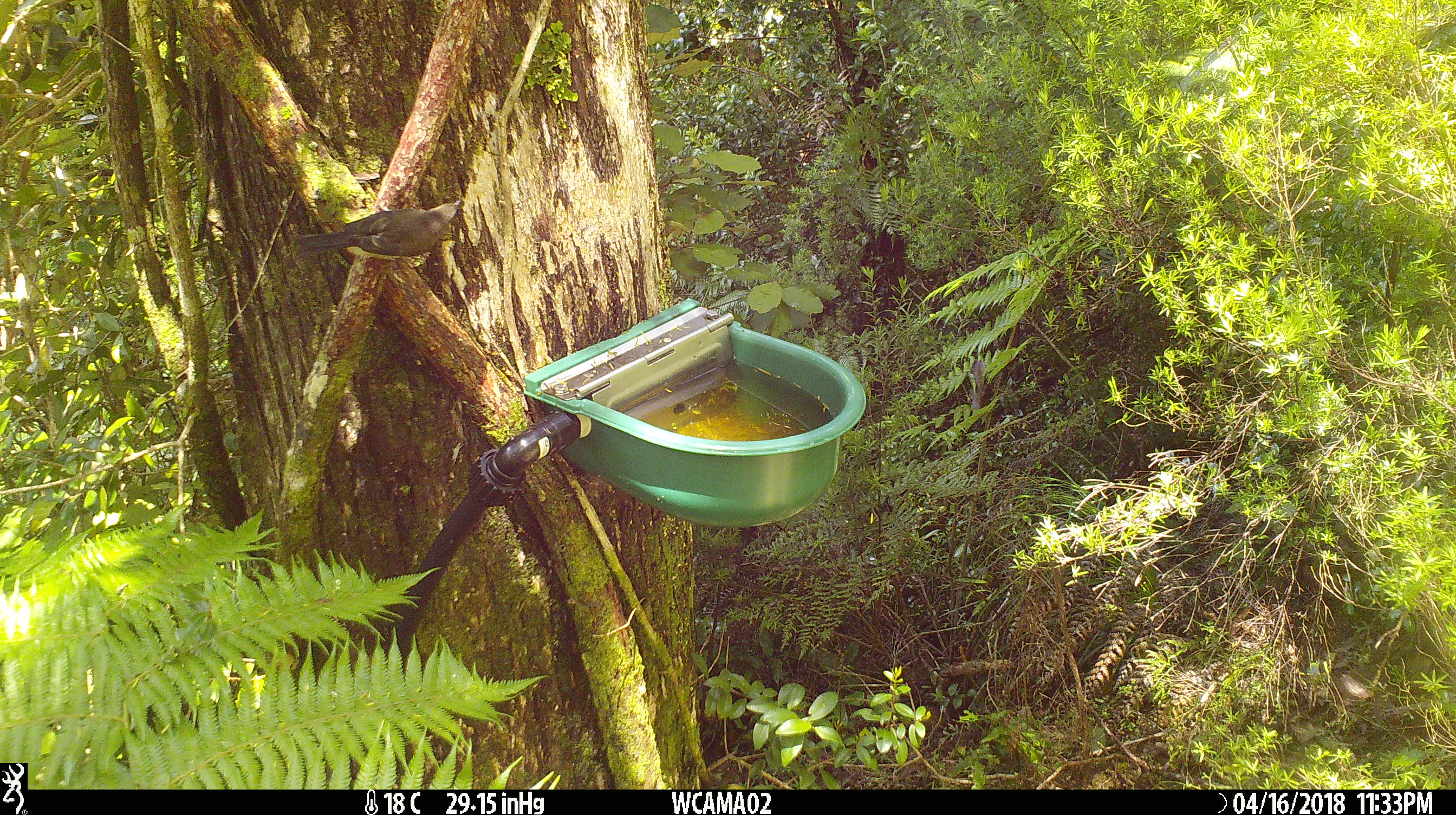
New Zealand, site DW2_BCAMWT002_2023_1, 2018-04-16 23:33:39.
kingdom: Animalia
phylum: Chordata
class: Aves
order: Passeriformes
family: Meliphagidae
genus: Anthornis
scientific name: Anthornis melanura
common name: new zealand bellbird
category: bellbird